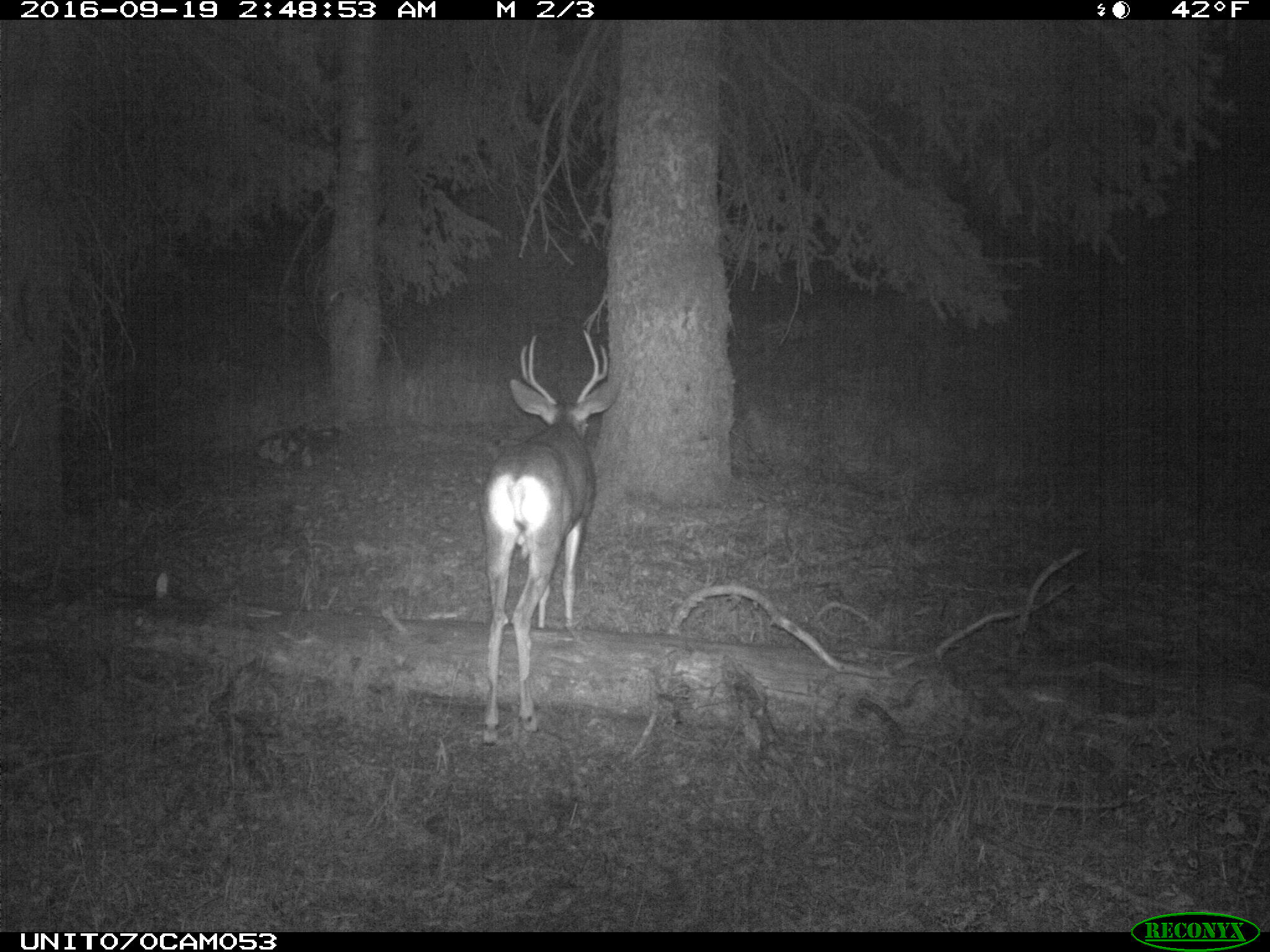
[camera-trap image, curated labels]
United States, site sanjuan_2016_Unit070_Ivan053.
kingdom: Animalia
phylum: Chordata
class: Mammalia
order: Artiodactyla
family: Cervidae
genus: Odocoileus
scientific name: Odocoileus hemionus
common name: mule deer